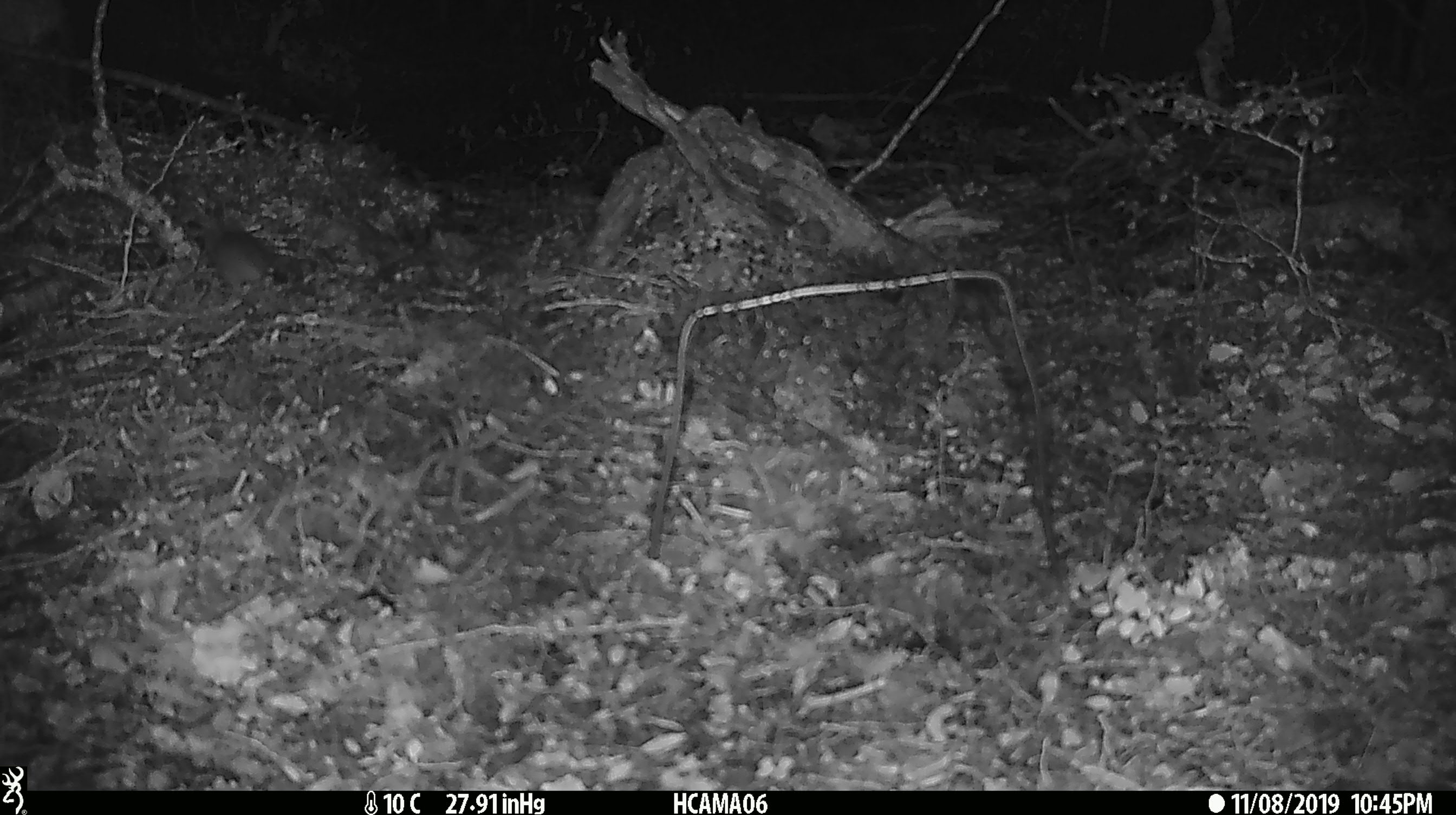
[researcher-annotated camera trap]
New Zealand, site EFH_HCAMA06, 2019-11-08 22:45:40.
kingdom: Animalia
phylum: Chordata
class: Mammalia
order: Rodentia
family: Muridae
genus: Mus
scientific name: Mus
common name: mouse